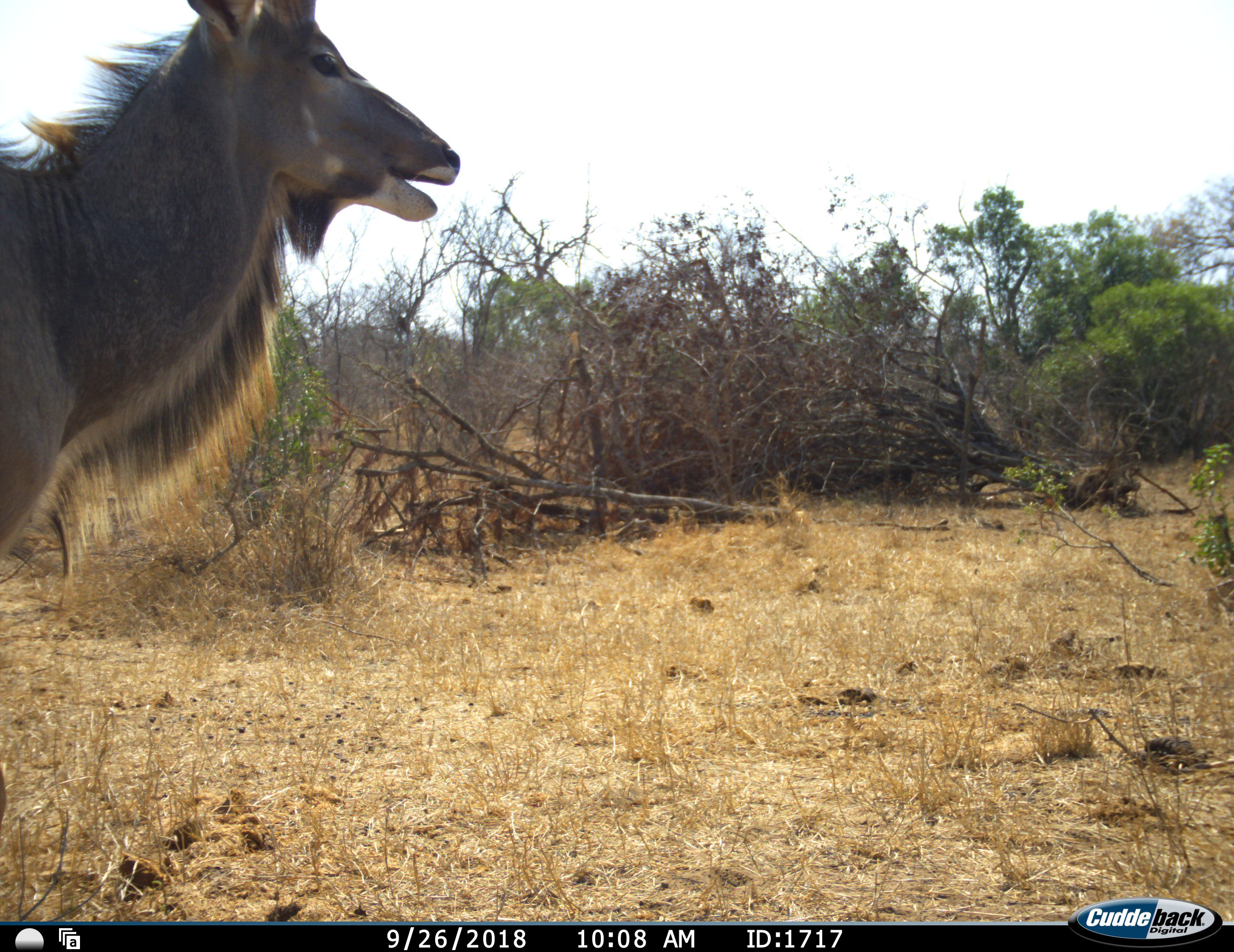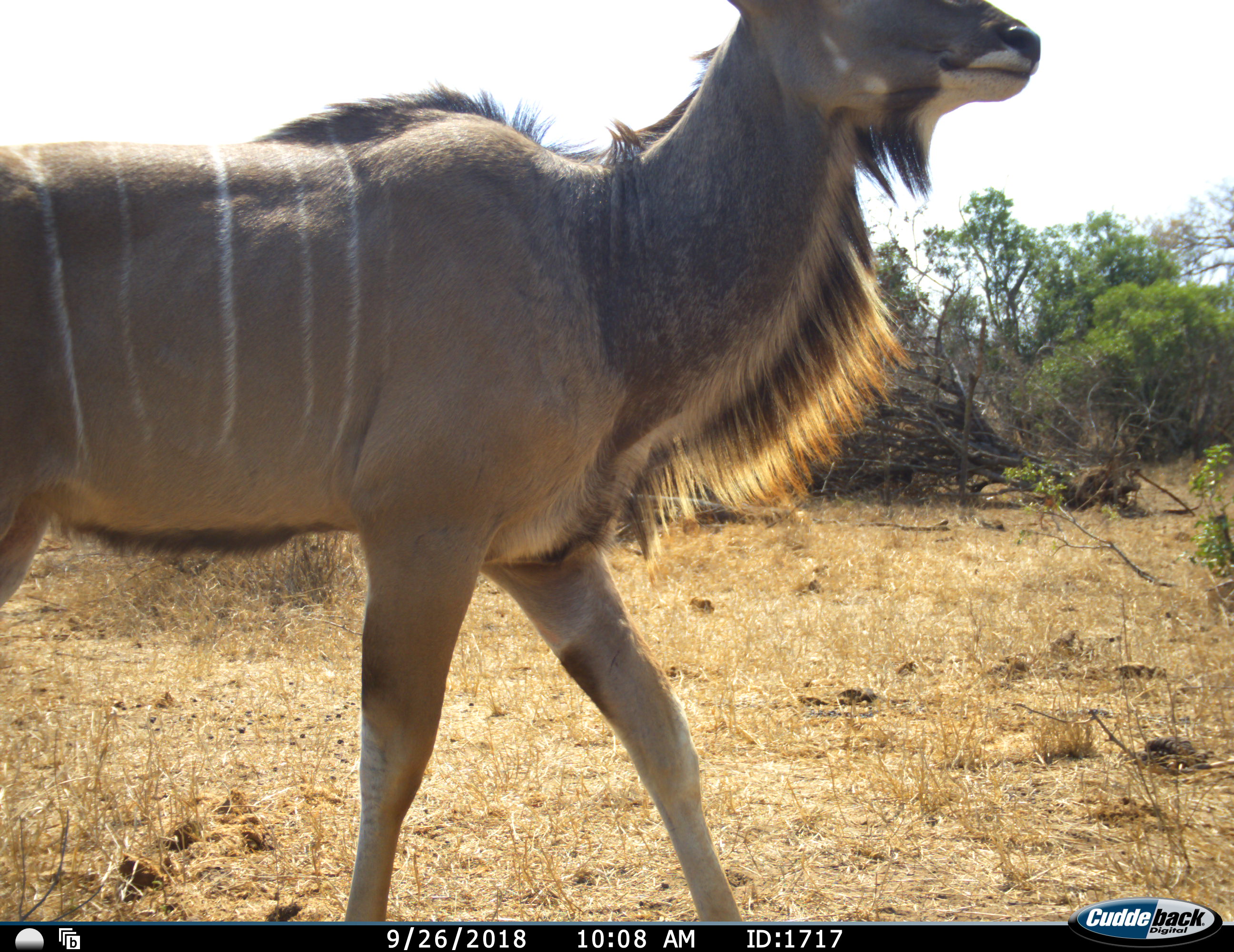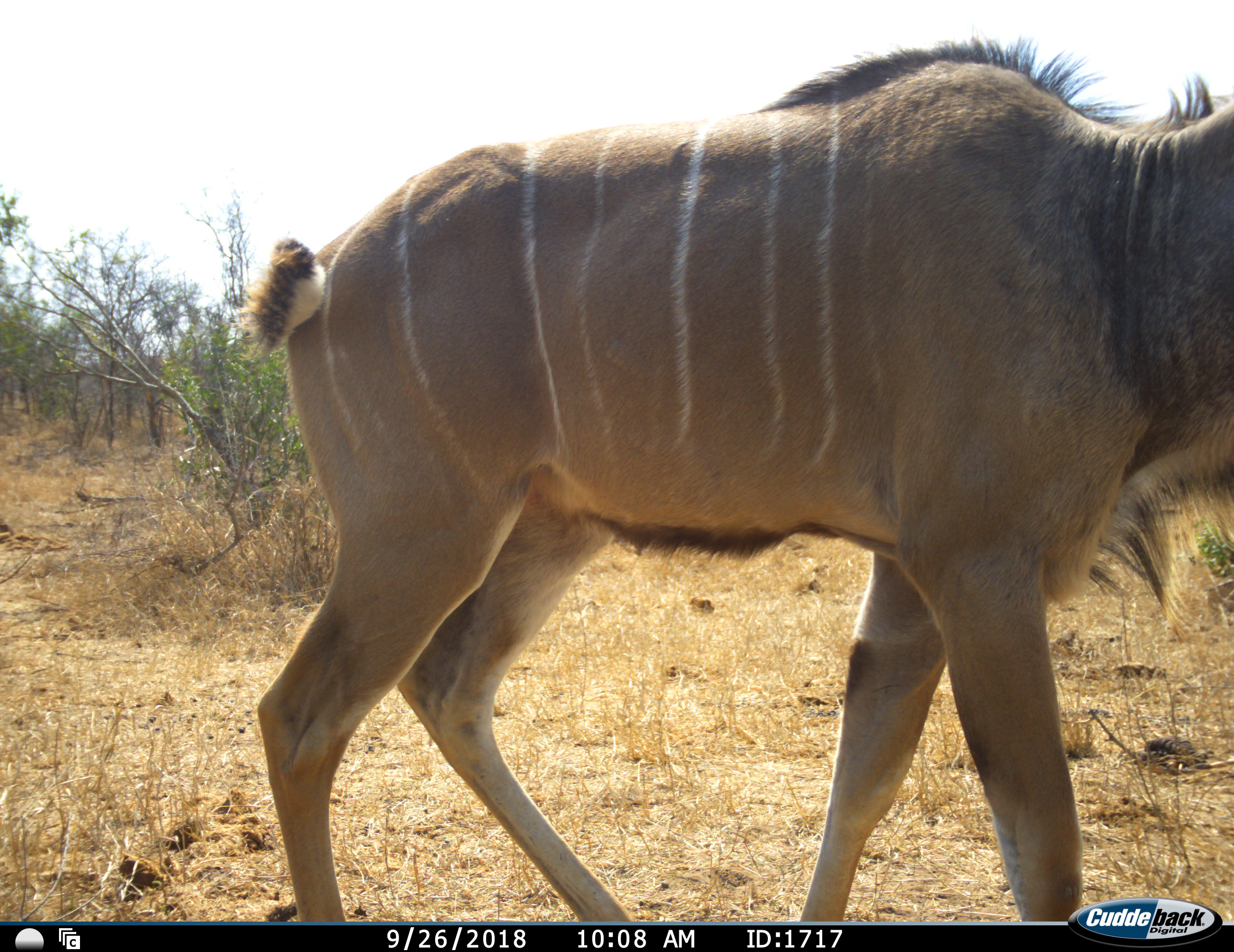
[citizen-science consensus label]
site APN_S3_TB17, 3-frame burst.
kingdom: Animalia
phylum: Chordata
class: Mammalia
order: Artiodactyla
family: Bovidae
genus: Tragelaphus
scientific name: Tragelaphus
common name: kudu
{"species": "kudu (Tragelaphus)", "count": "1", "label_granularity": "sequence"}